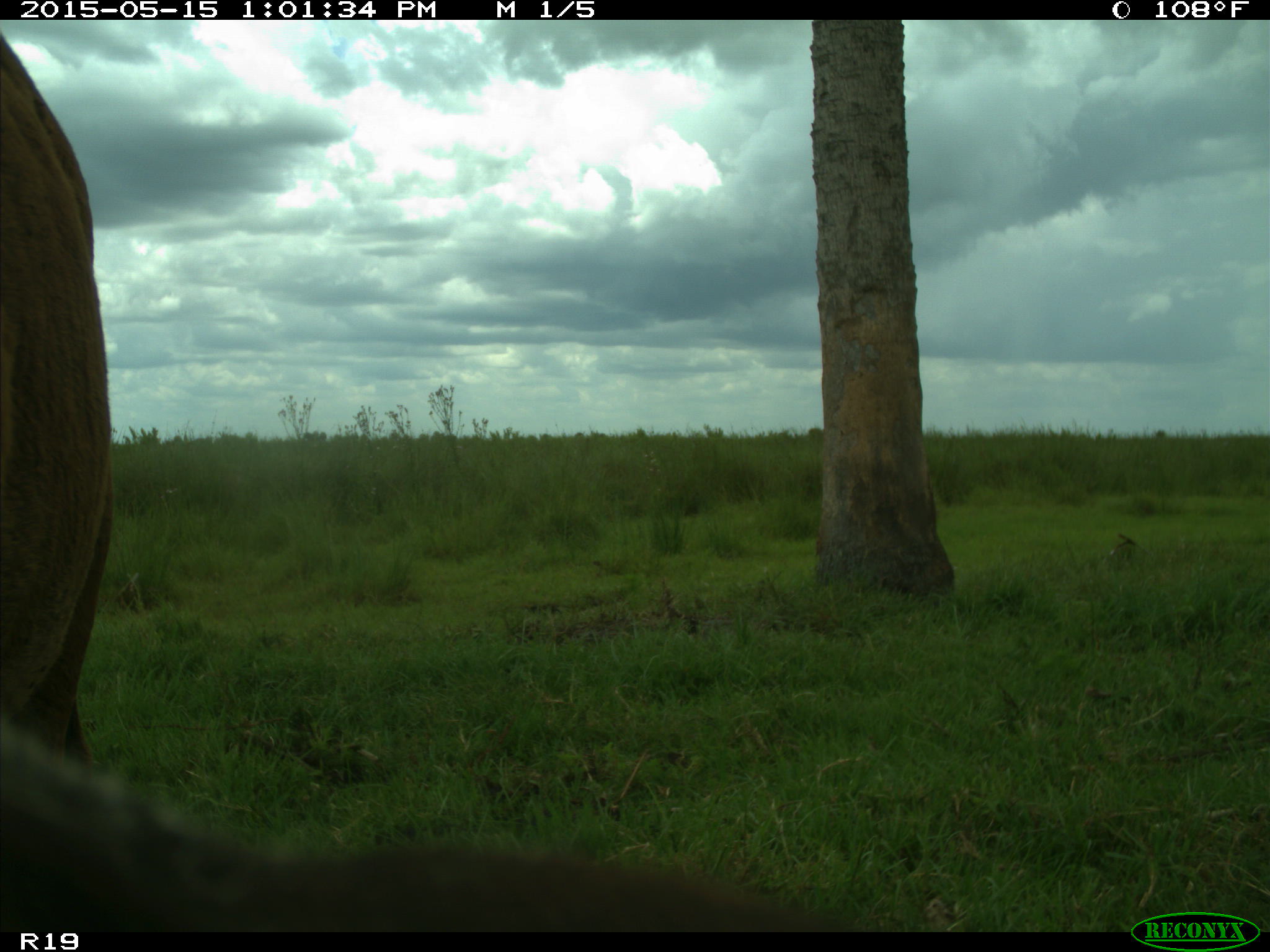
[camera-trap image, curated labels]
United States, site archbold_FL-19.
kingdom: Animalia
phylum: Chordata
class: Mammalia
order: Artiodactyla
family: Bovidae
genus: Bos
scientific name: Bos taurus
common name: domestic cow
Bos taurus (domestic cow).